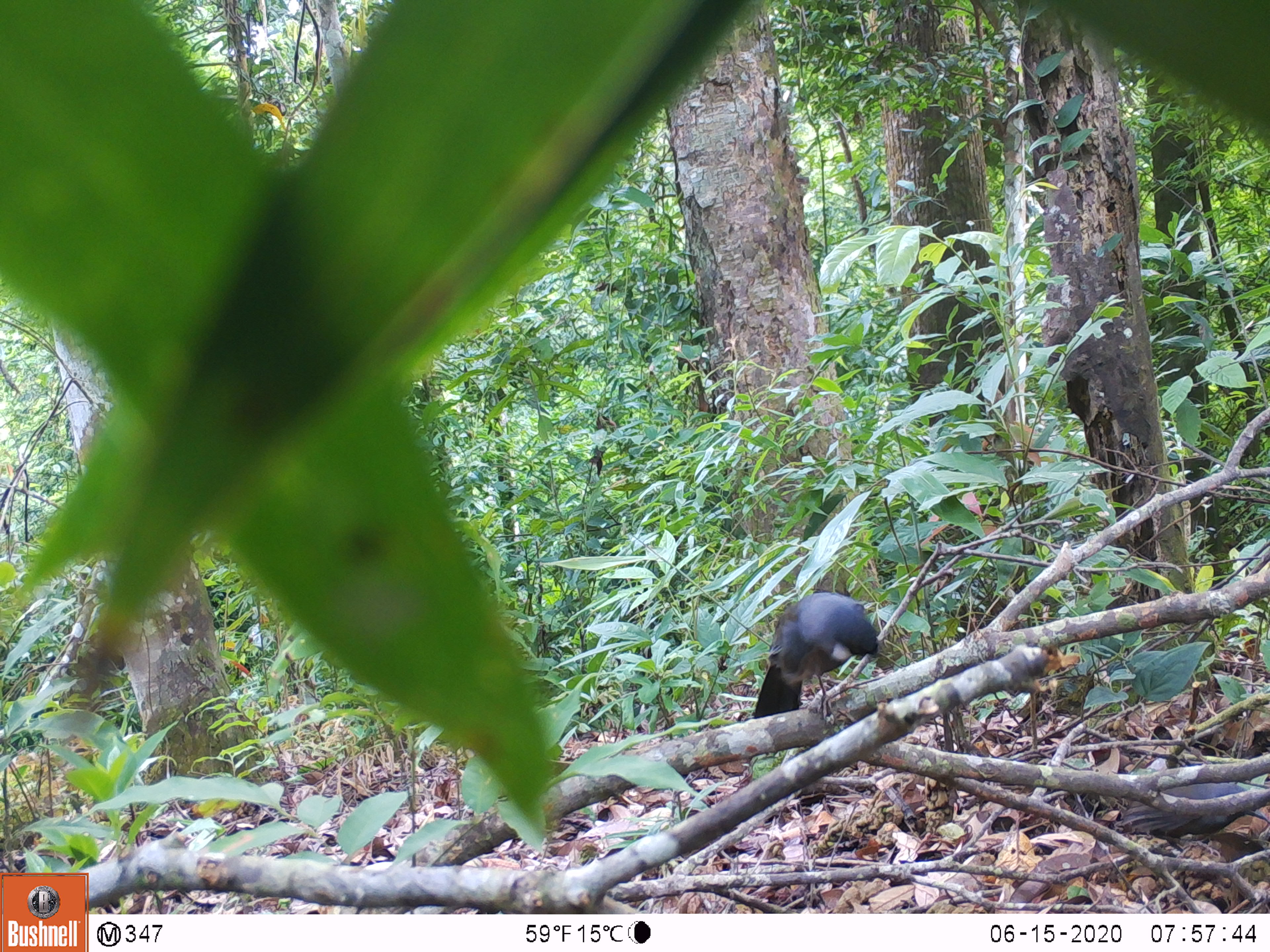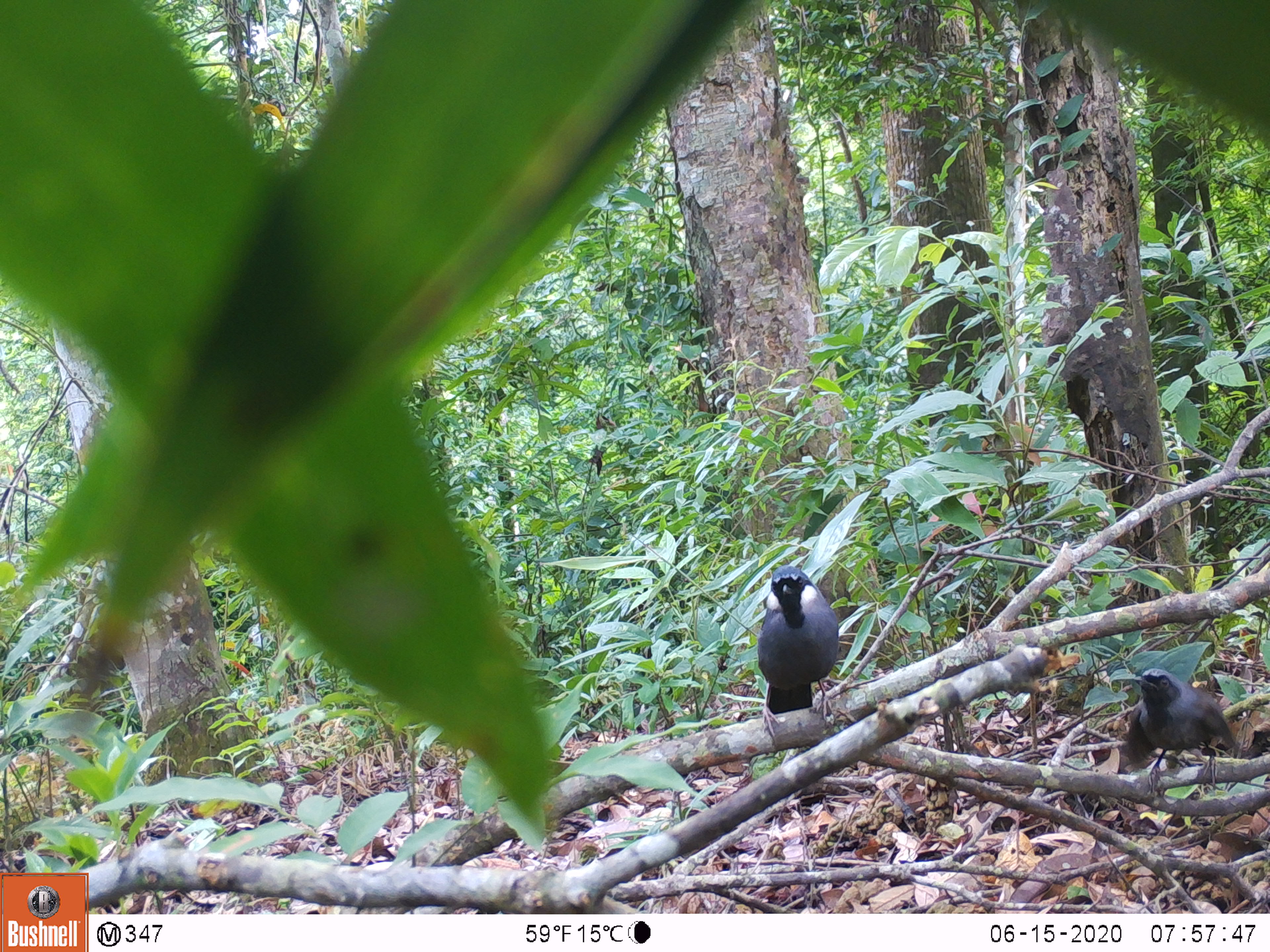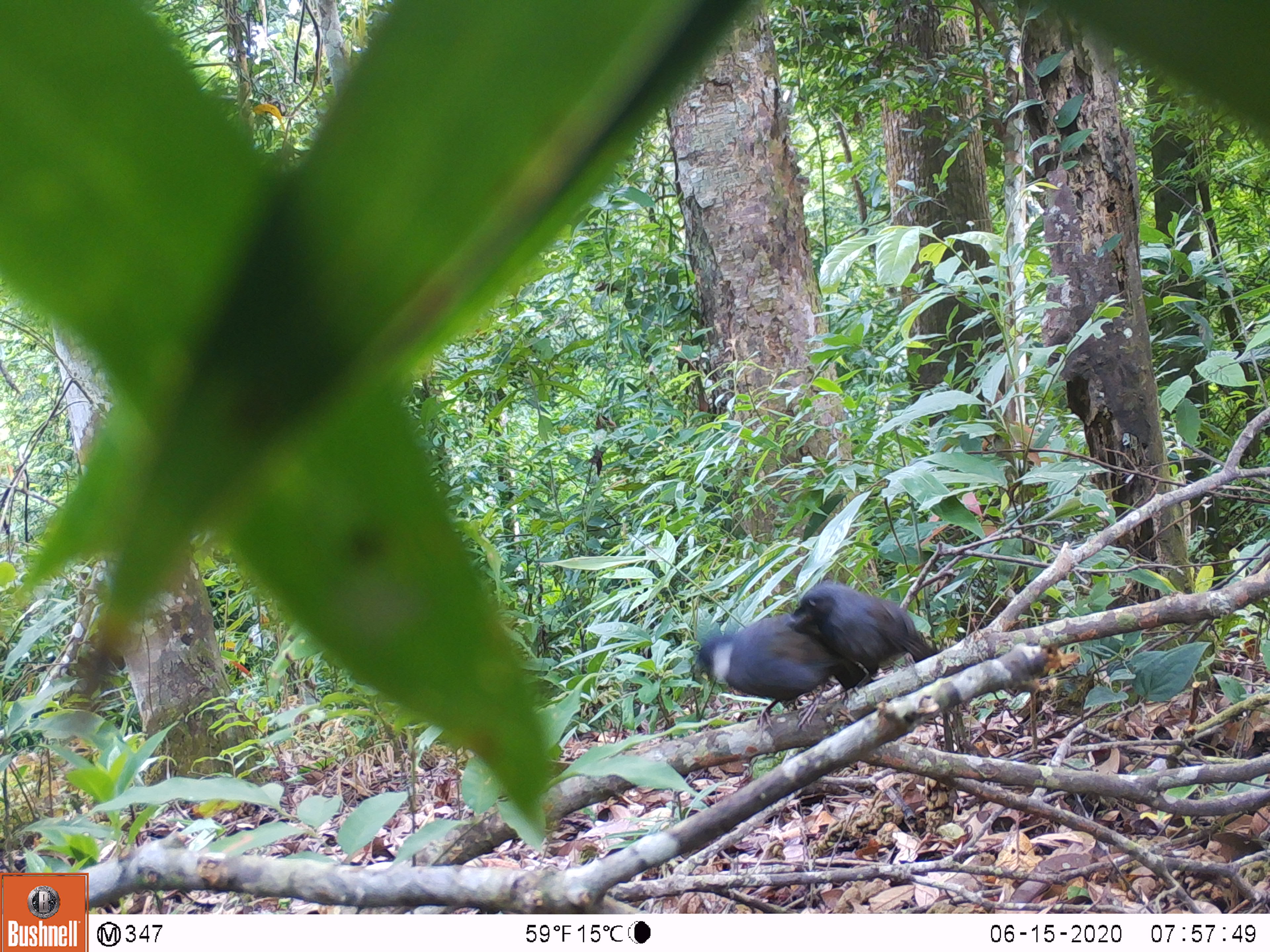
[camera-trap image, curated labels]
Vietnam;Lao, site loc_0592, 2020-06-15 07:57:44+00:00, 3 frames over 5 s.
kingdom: Animalia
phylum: Chordata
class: Aves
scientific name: Aves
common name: bird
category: unidentified bird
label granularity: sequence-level